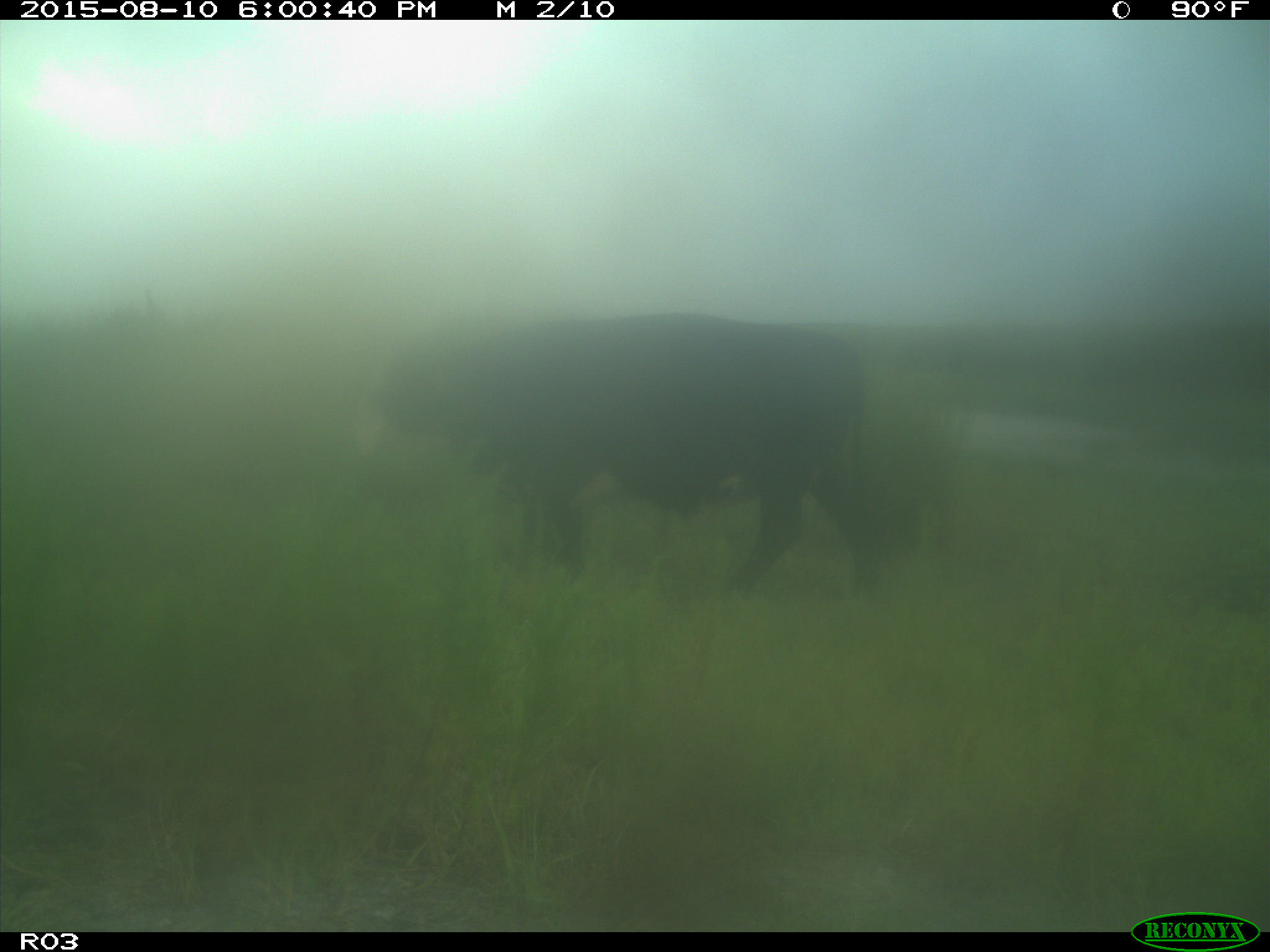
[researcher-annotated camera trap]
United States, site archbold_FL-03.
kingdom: Animalia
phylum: Chordata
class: Mammalia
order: Artiodactyla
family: Bovidae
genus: Bos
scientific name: Bos taurus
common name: domestic cow